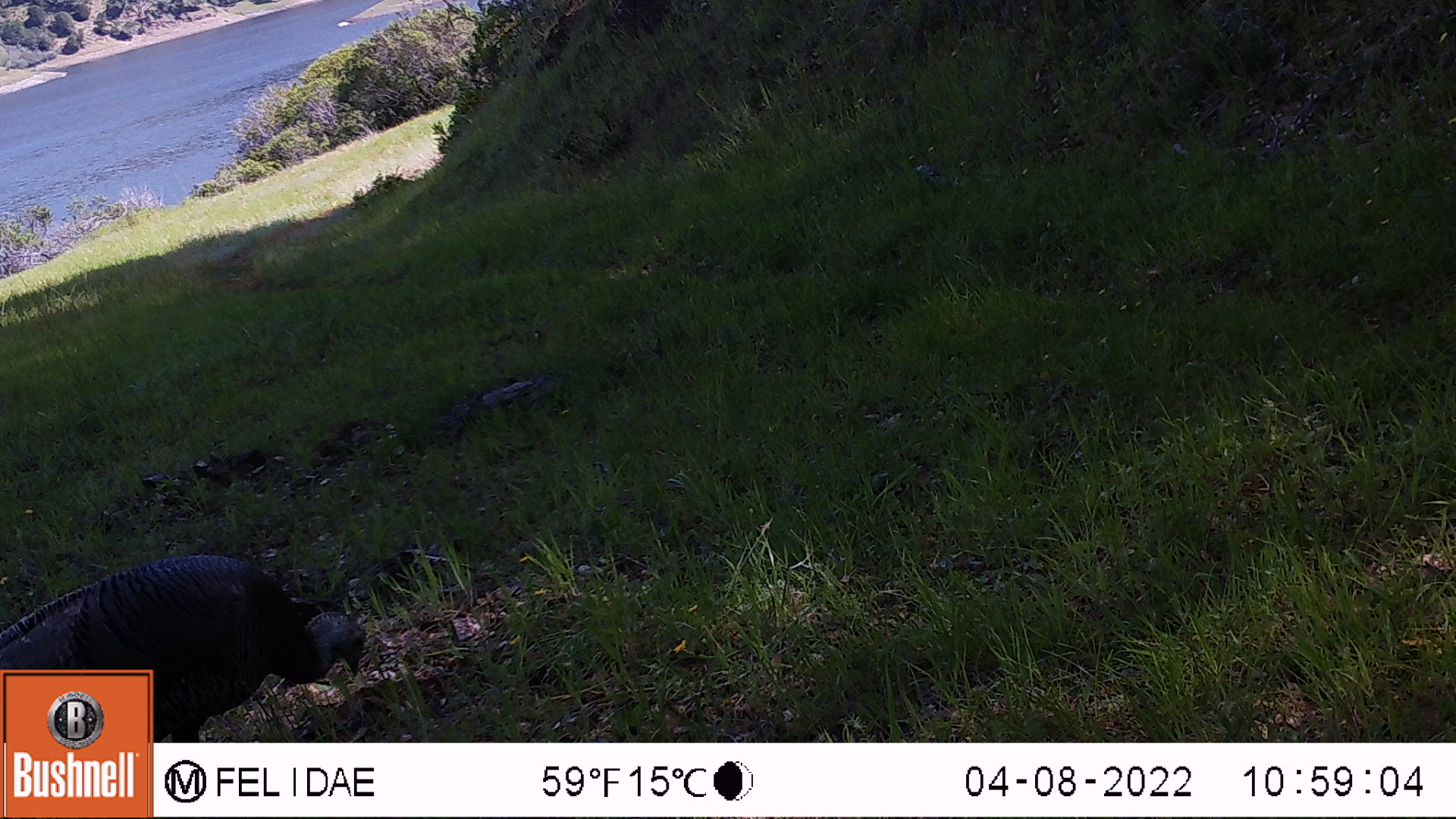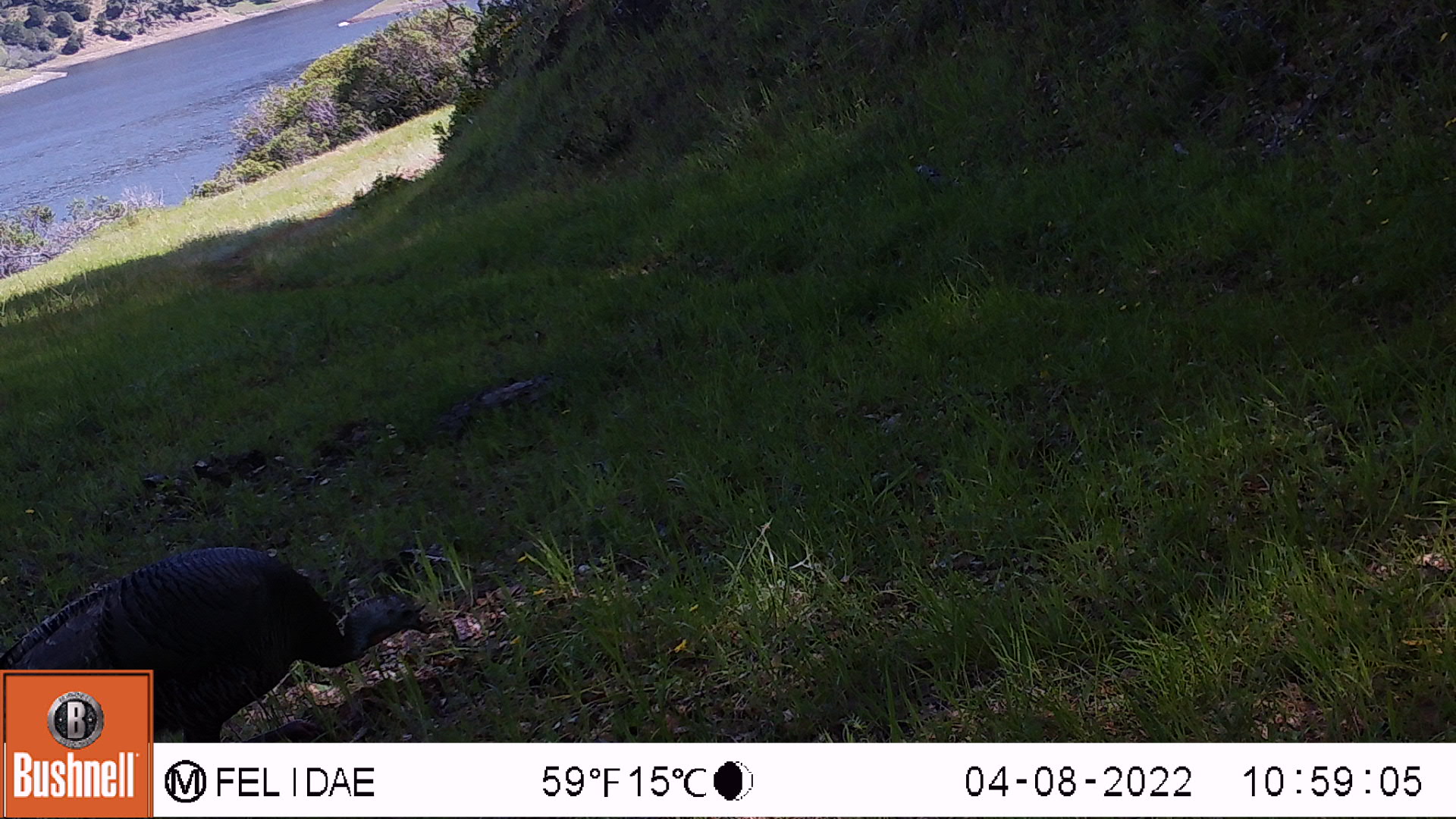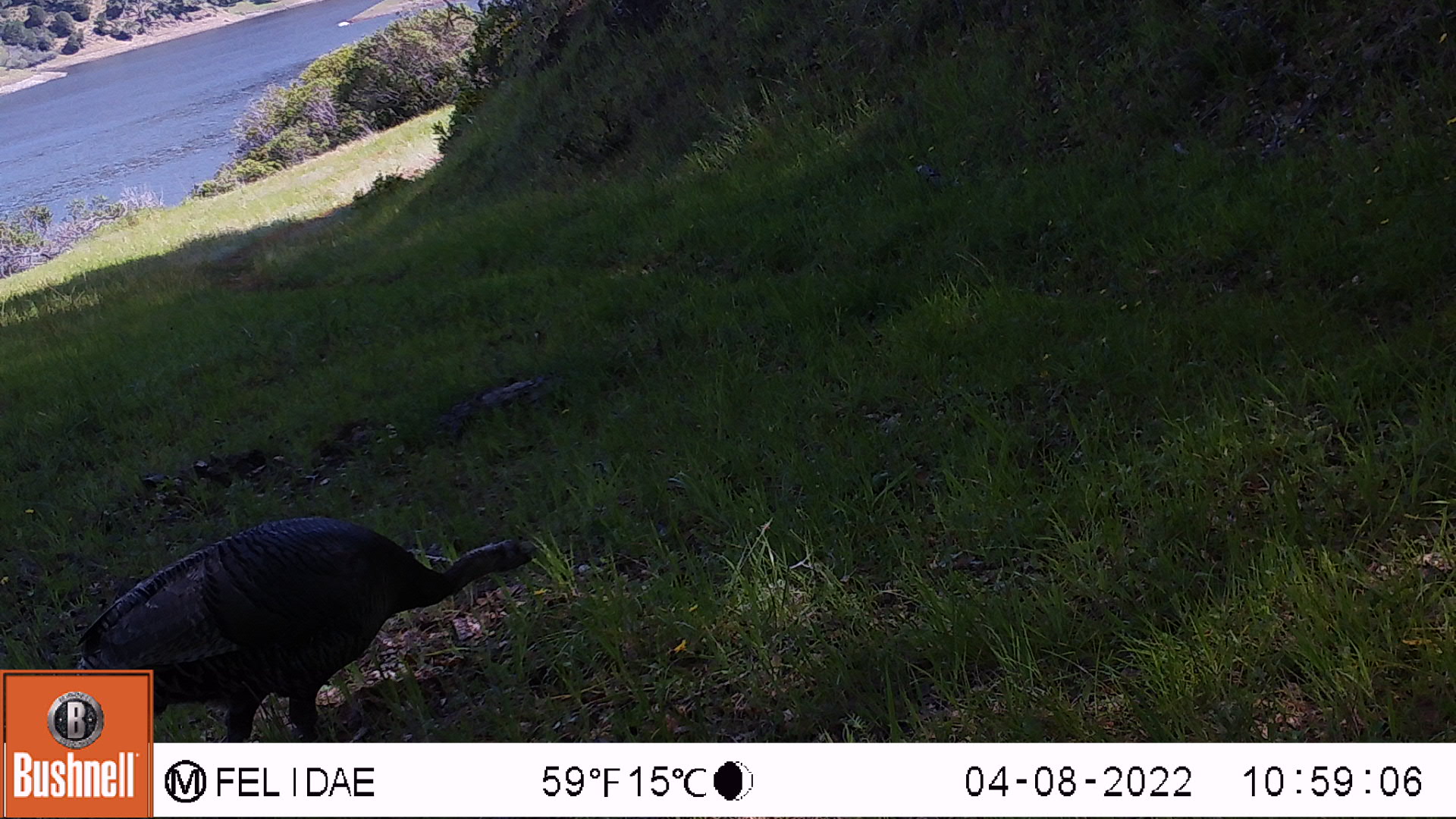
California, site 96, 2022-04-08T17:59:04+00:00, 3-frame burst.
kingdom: Animalia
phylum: Chordata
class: Aves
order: Galliformes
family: Phasianidae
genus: Meleagris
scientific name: Meleagris gallopavo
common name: turkey